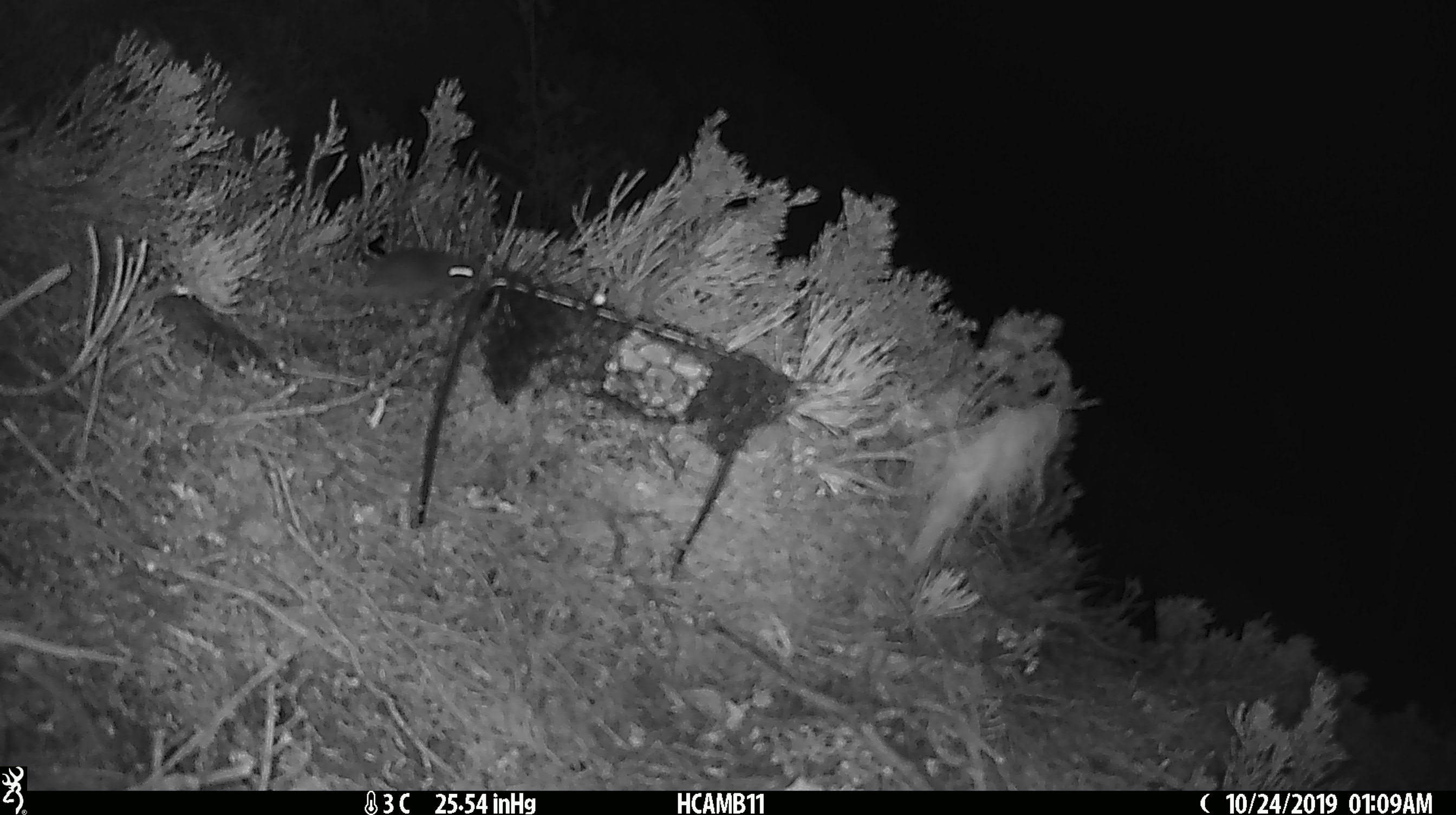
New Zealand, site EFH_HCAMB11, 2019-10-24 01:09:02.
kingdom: Animalia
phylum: Chordata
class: Mammalia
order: Rodentia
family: Muridae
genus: Mus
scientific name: Mus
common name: mouse